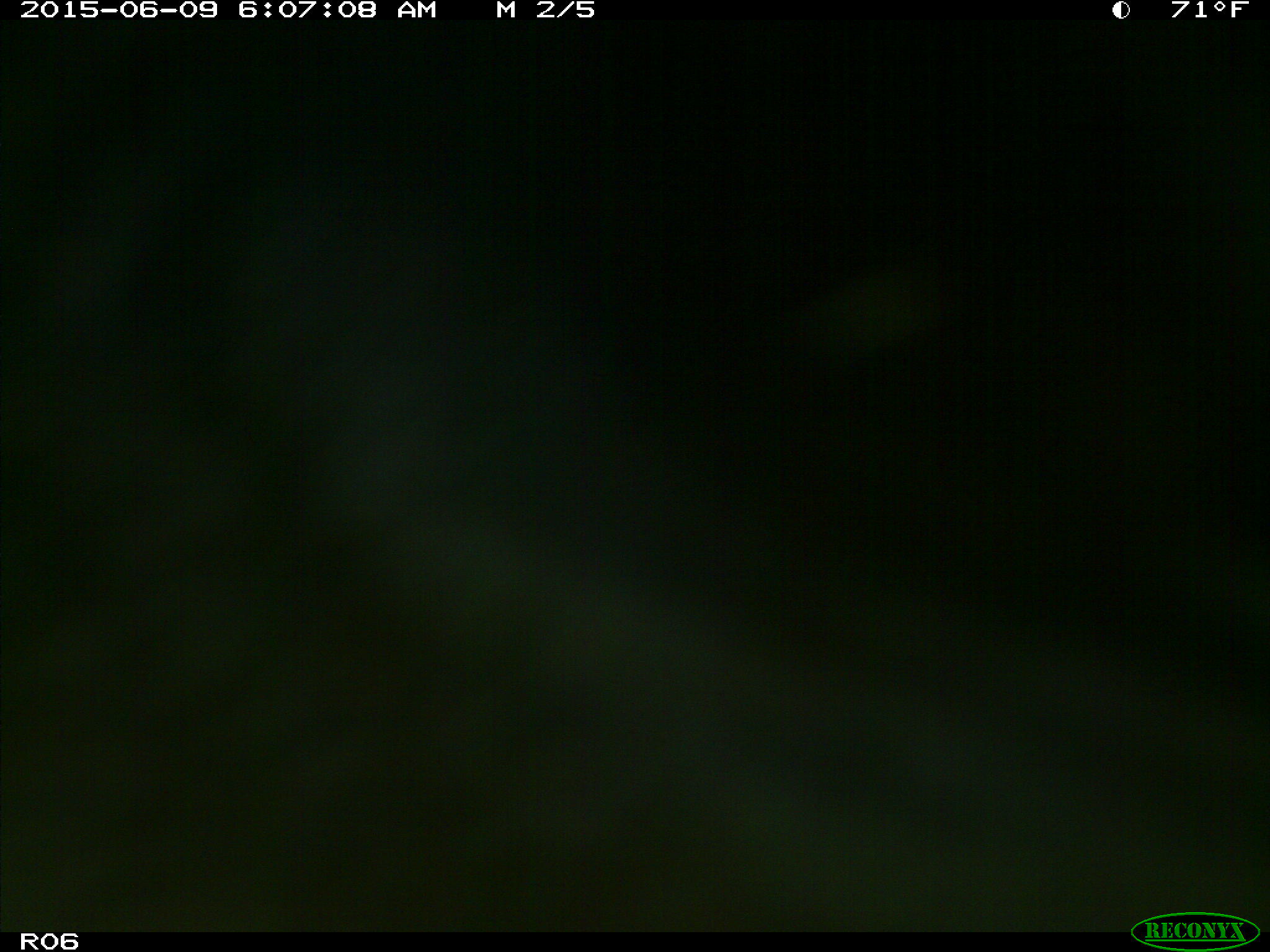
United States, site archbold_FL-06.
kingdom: Animalia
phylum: Chordata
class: Mammalia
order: Artiodactyla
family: Bovidae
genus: Bos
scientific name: Bos taurus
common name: domestic cow